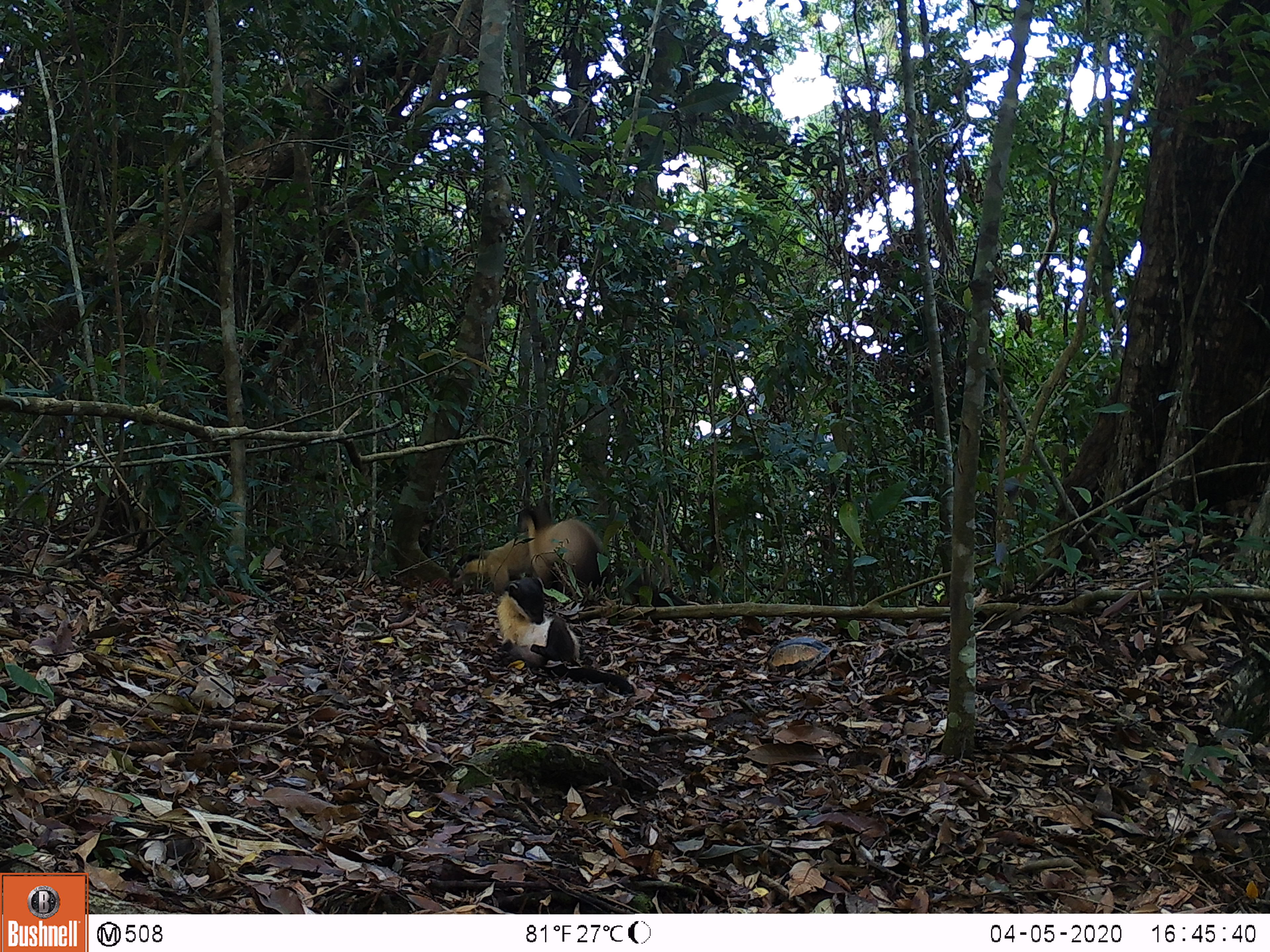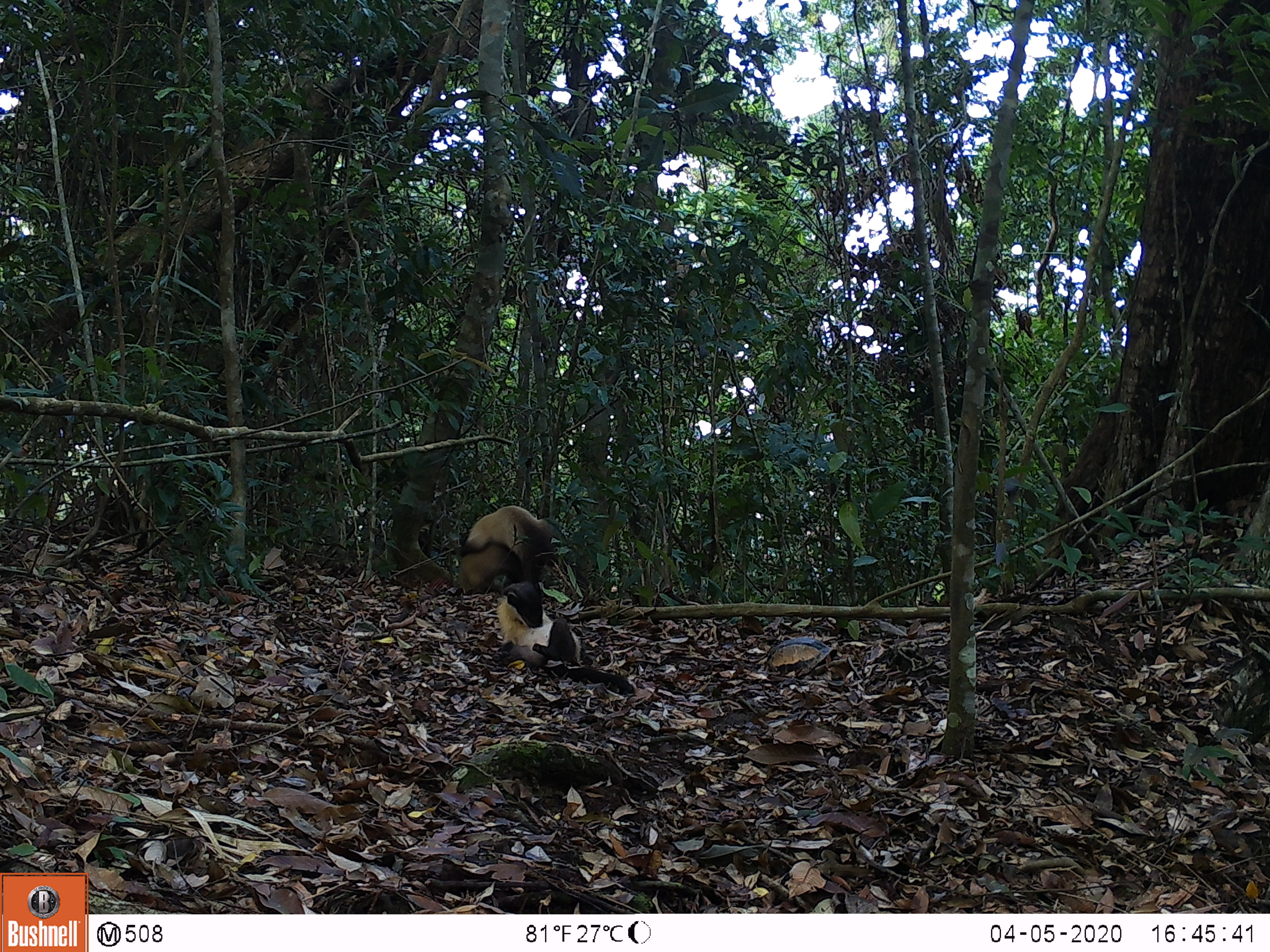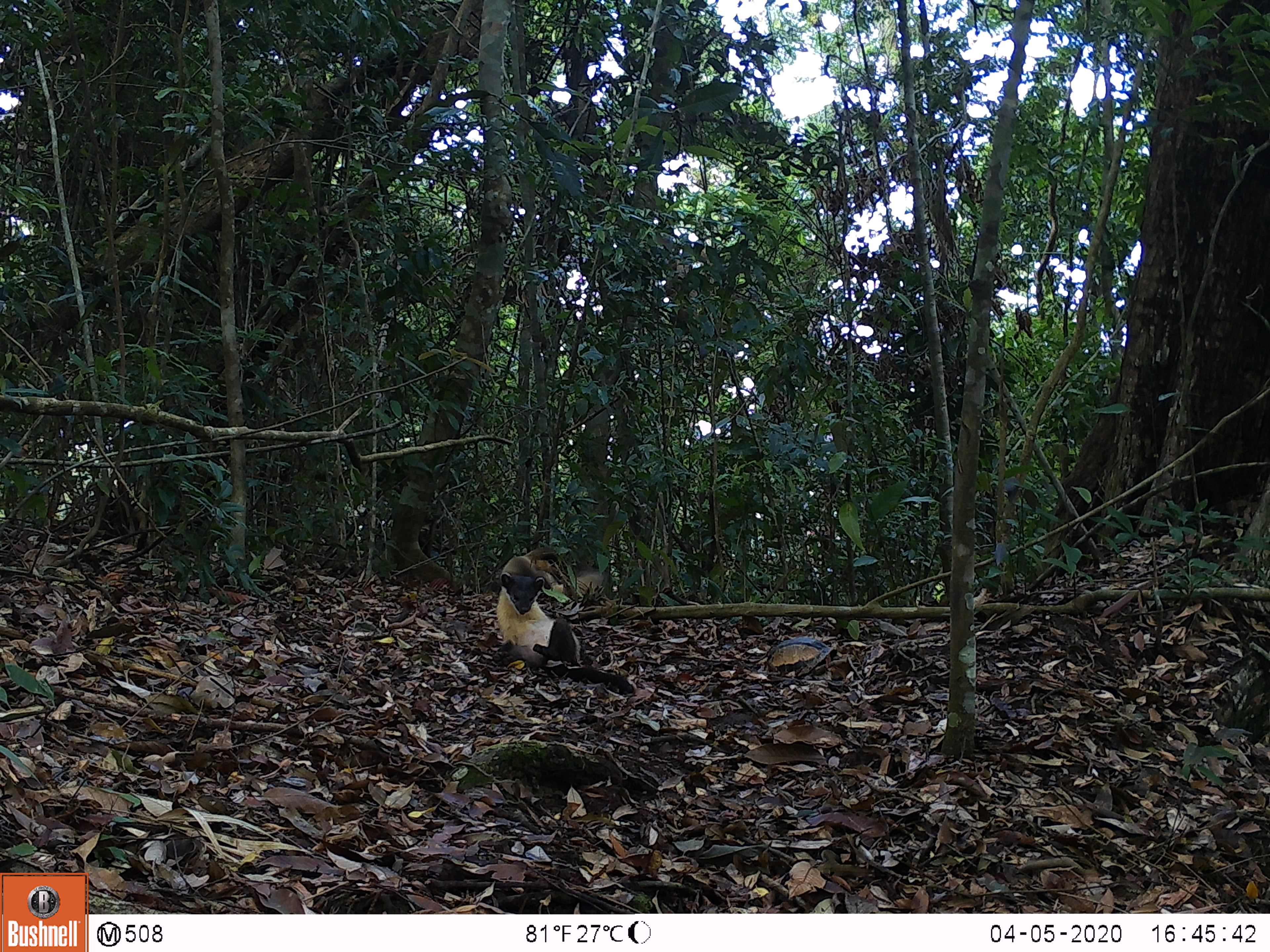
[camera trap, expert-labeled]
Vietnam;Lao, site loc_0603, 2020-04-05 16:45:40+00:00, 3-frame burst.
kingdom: Animalia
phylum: Chordata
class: Mammalia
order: Carnivora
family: Mustelidae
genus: Martes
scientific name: Martes flavigula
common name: yellow-throated marten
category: yellow throated marten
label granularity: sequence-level